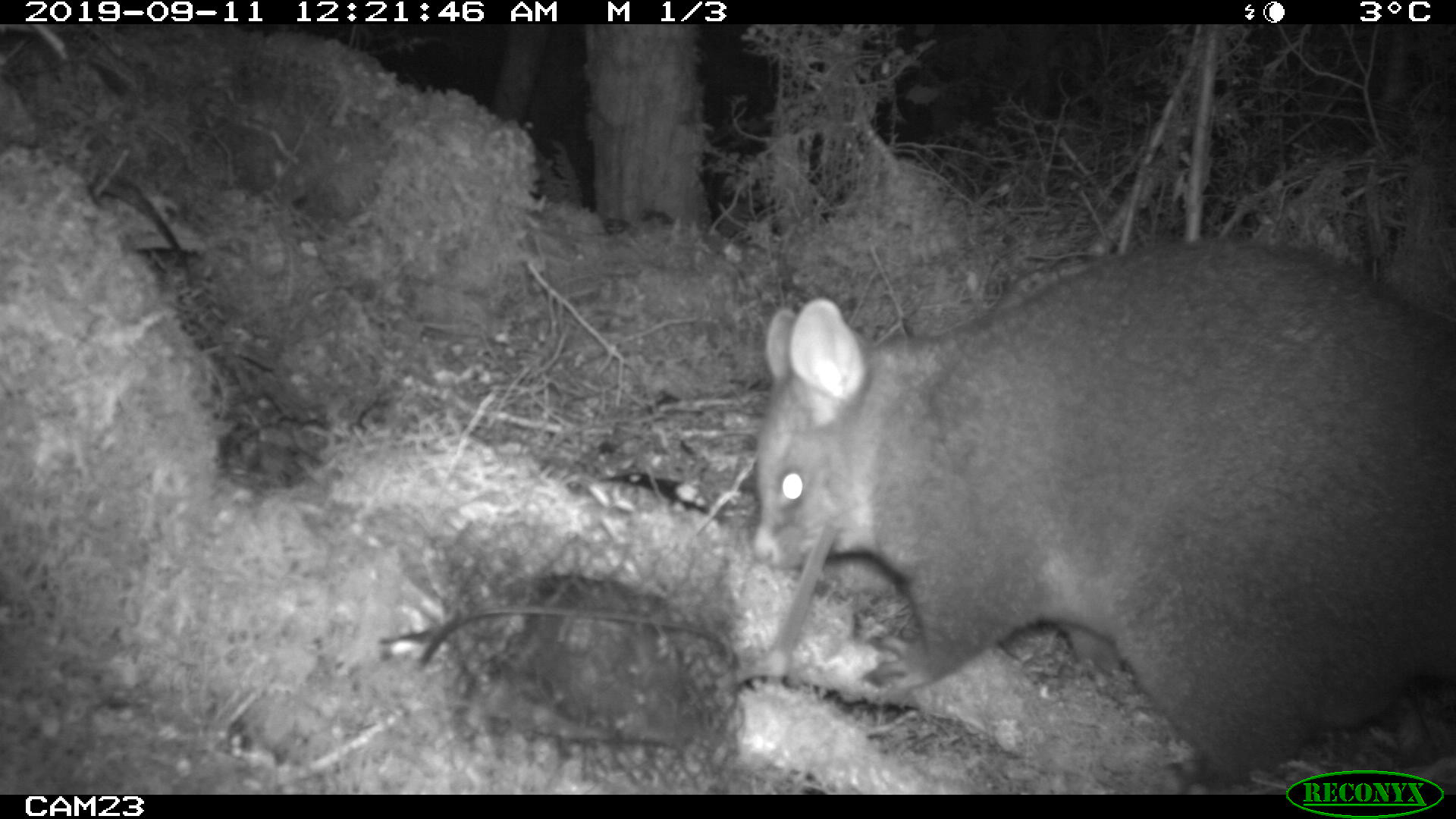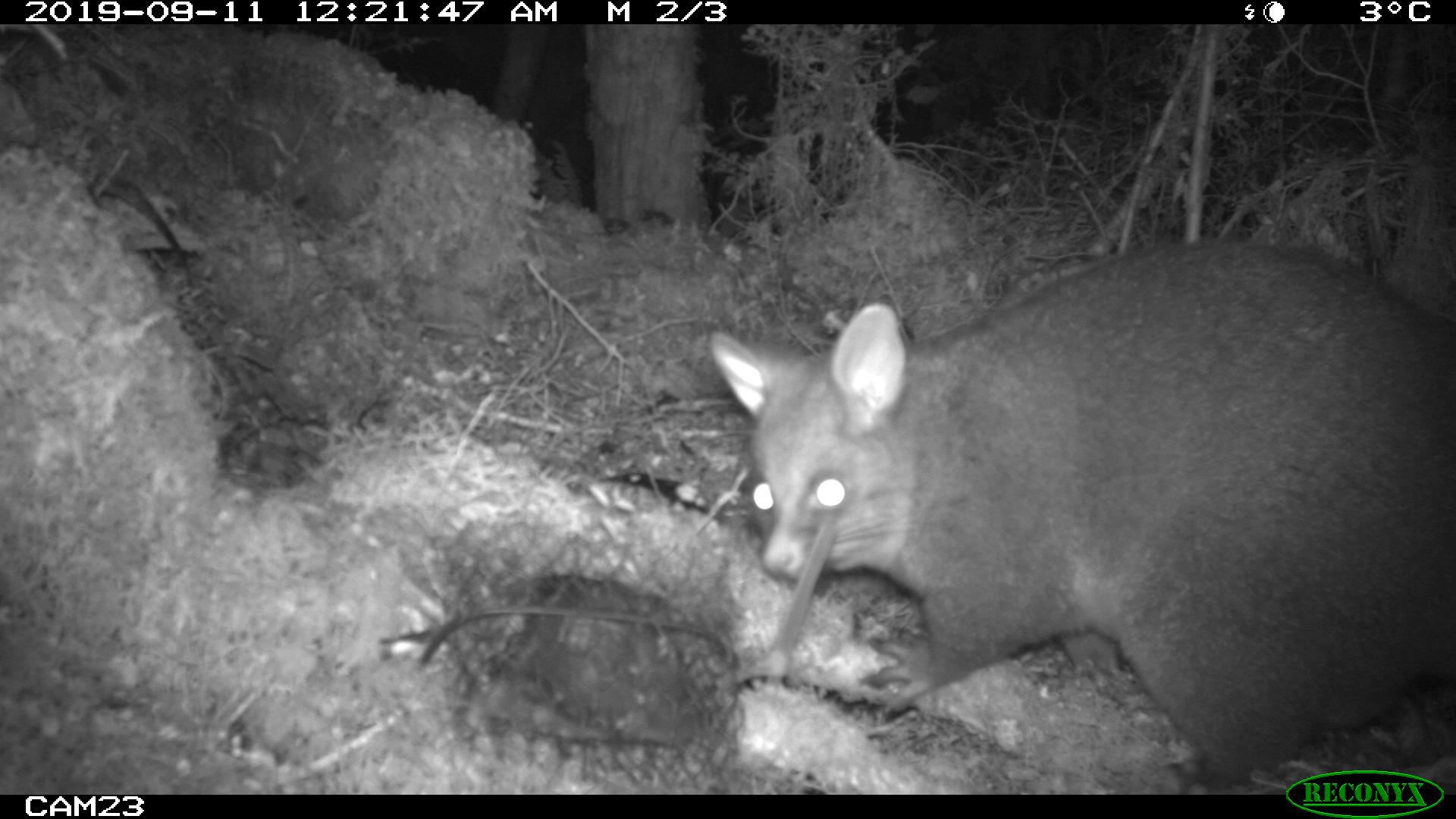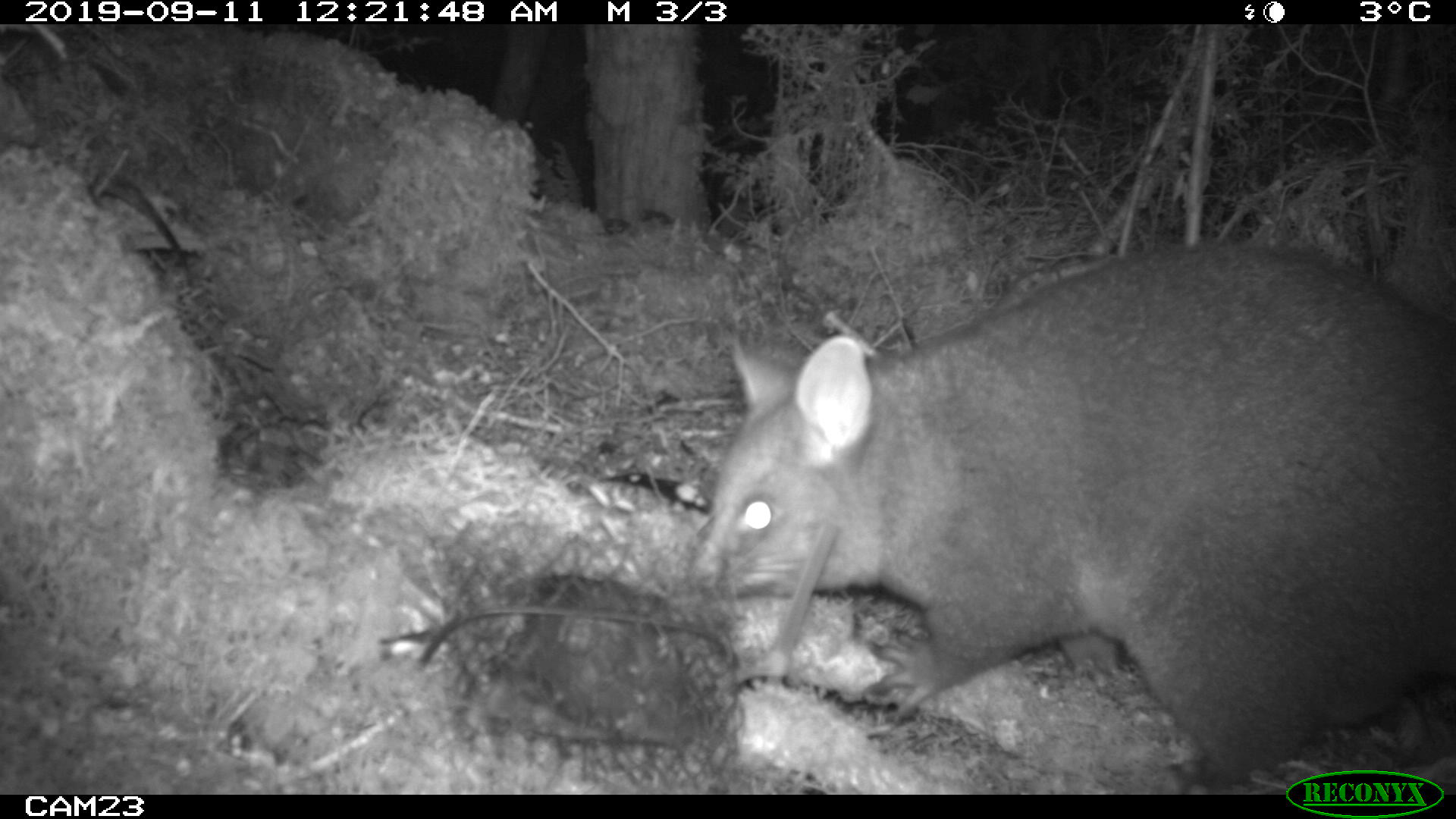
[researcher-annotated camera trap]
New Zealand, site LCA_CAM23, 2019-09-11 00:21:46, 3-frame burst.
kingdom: Animalia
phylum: Chordata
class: Mammalia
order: Diprotodontia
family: Phalangeridae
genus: Trichosurus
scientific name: Trichosurus vulpecula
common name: common brushtail possum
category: possum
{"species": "possum (common brushtail possum) (Trichosurus vulpecula)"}